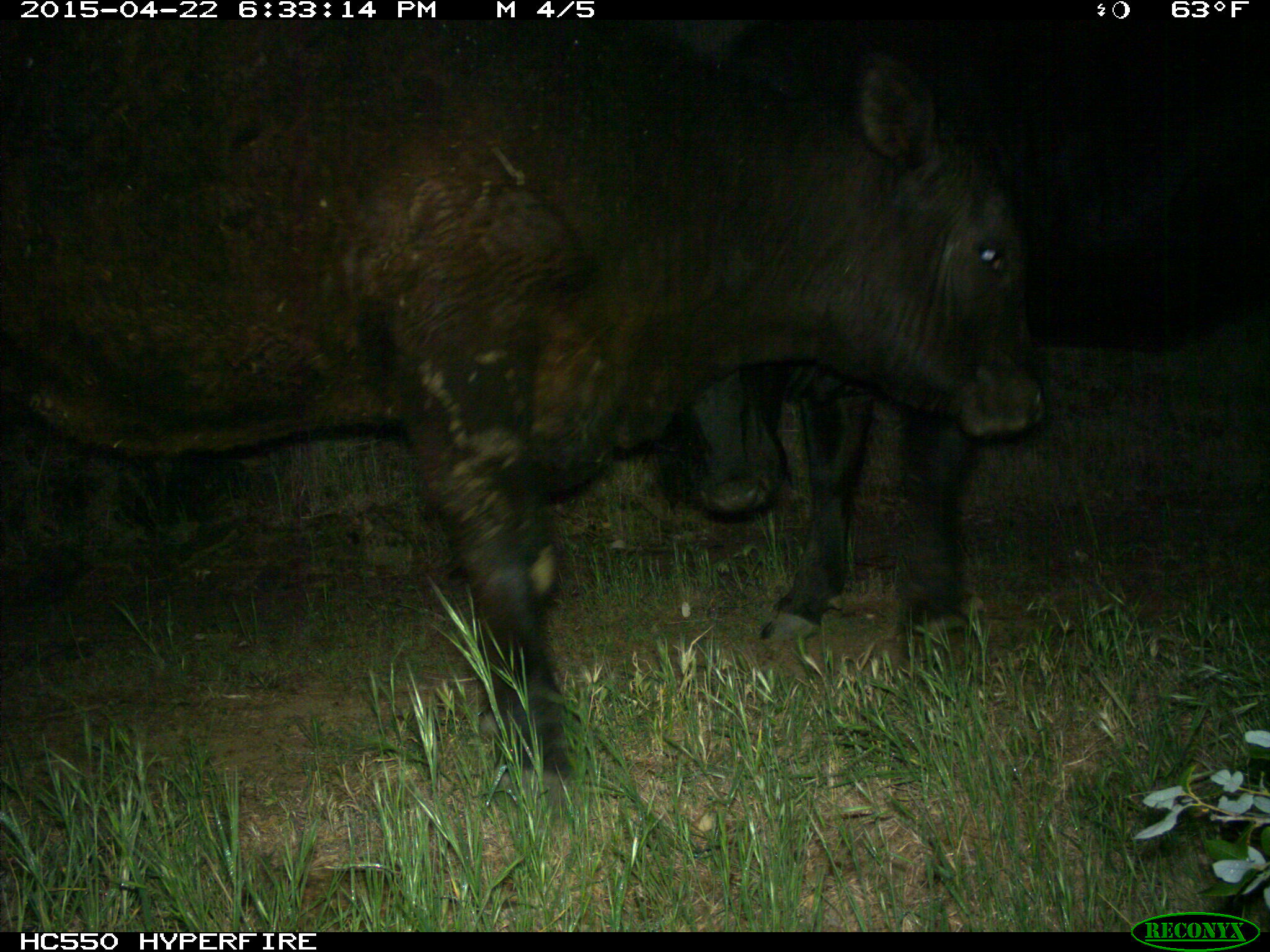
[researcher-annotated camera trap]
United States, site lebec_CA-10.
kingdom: Animalia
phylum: Chordata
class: Mammalia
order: Artiodactyla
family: Bovidae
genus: Bos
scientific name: Bos taurus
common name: domestic cow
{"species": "Bos taurus (domestic cow)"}